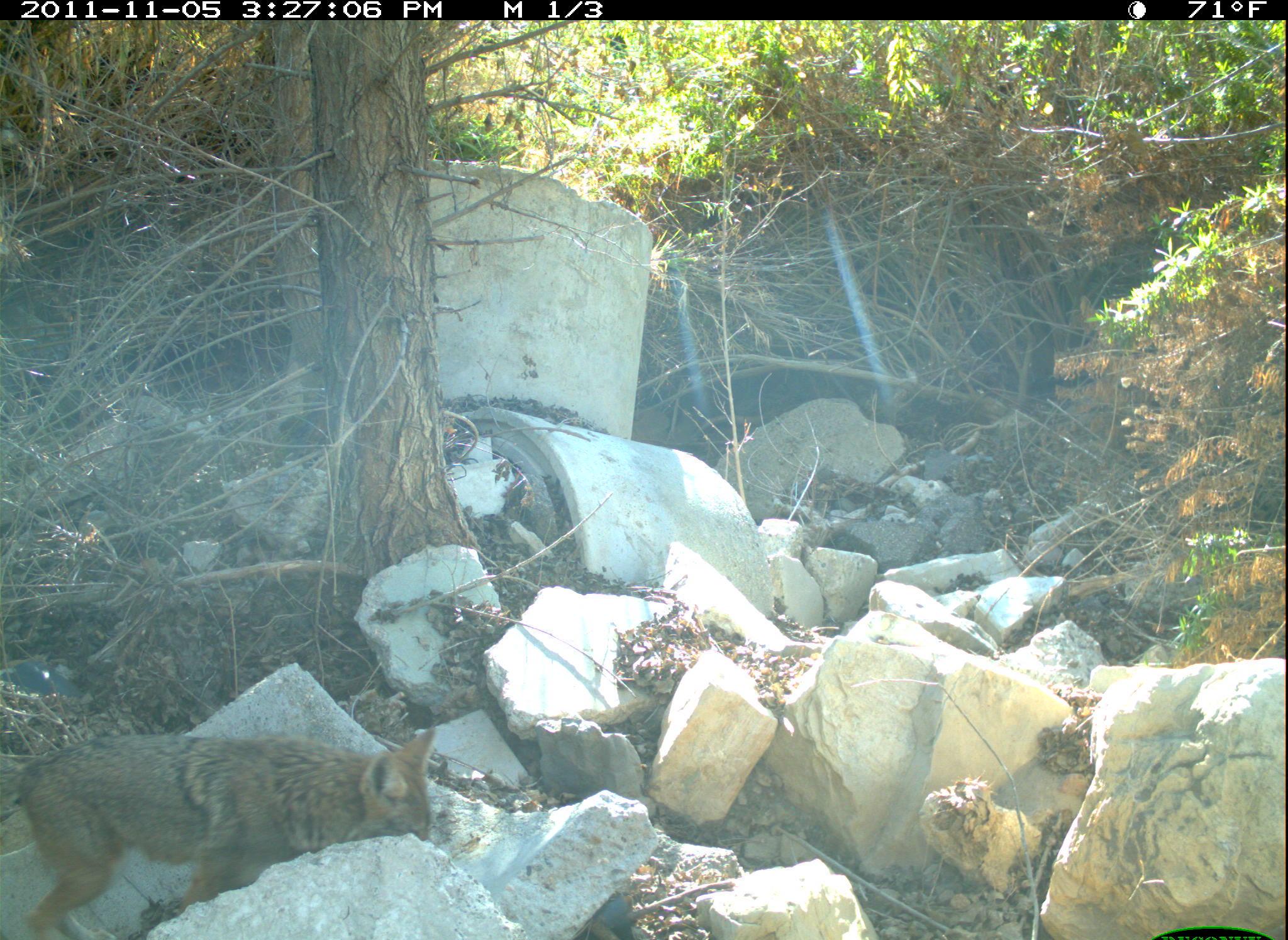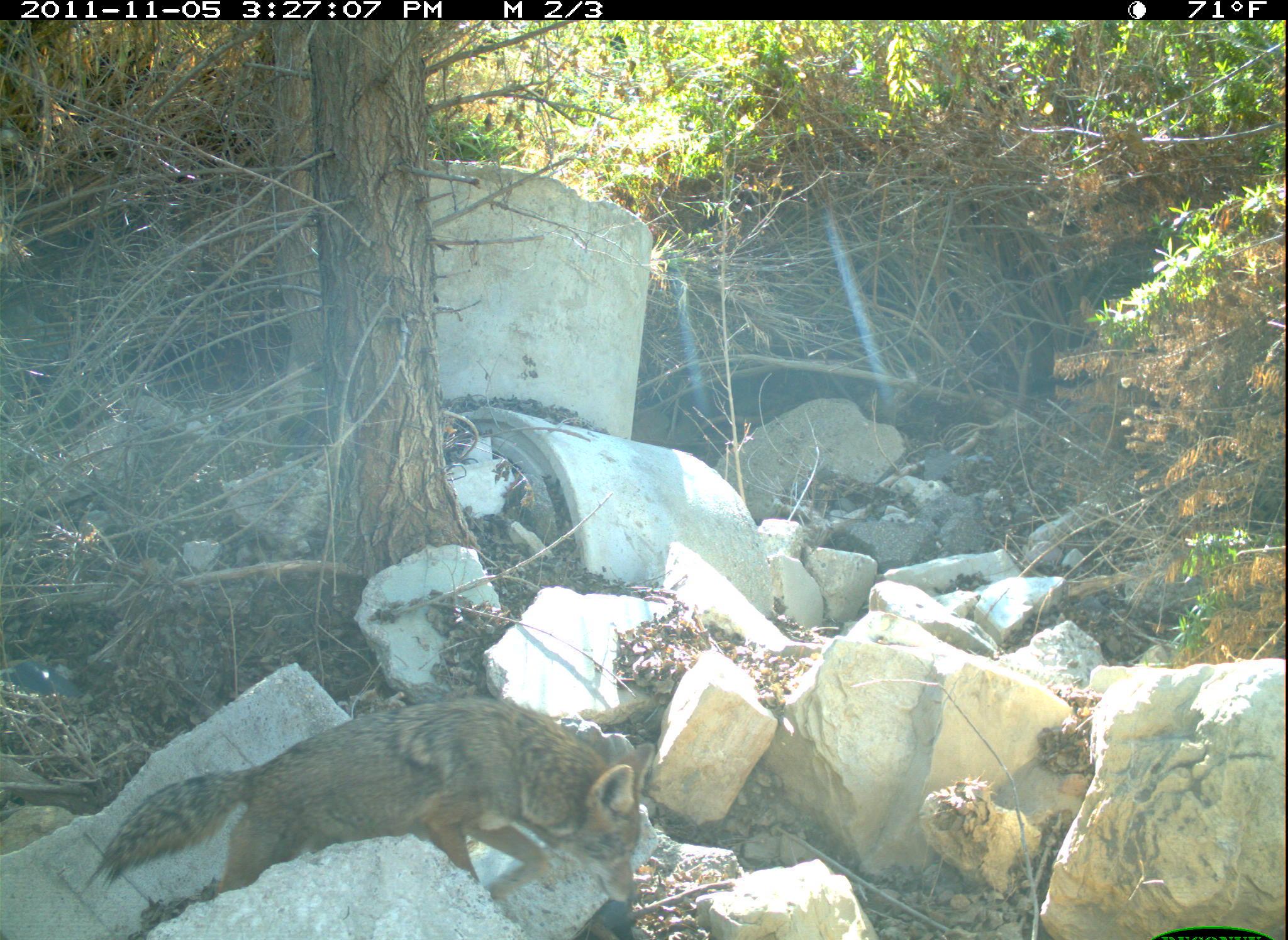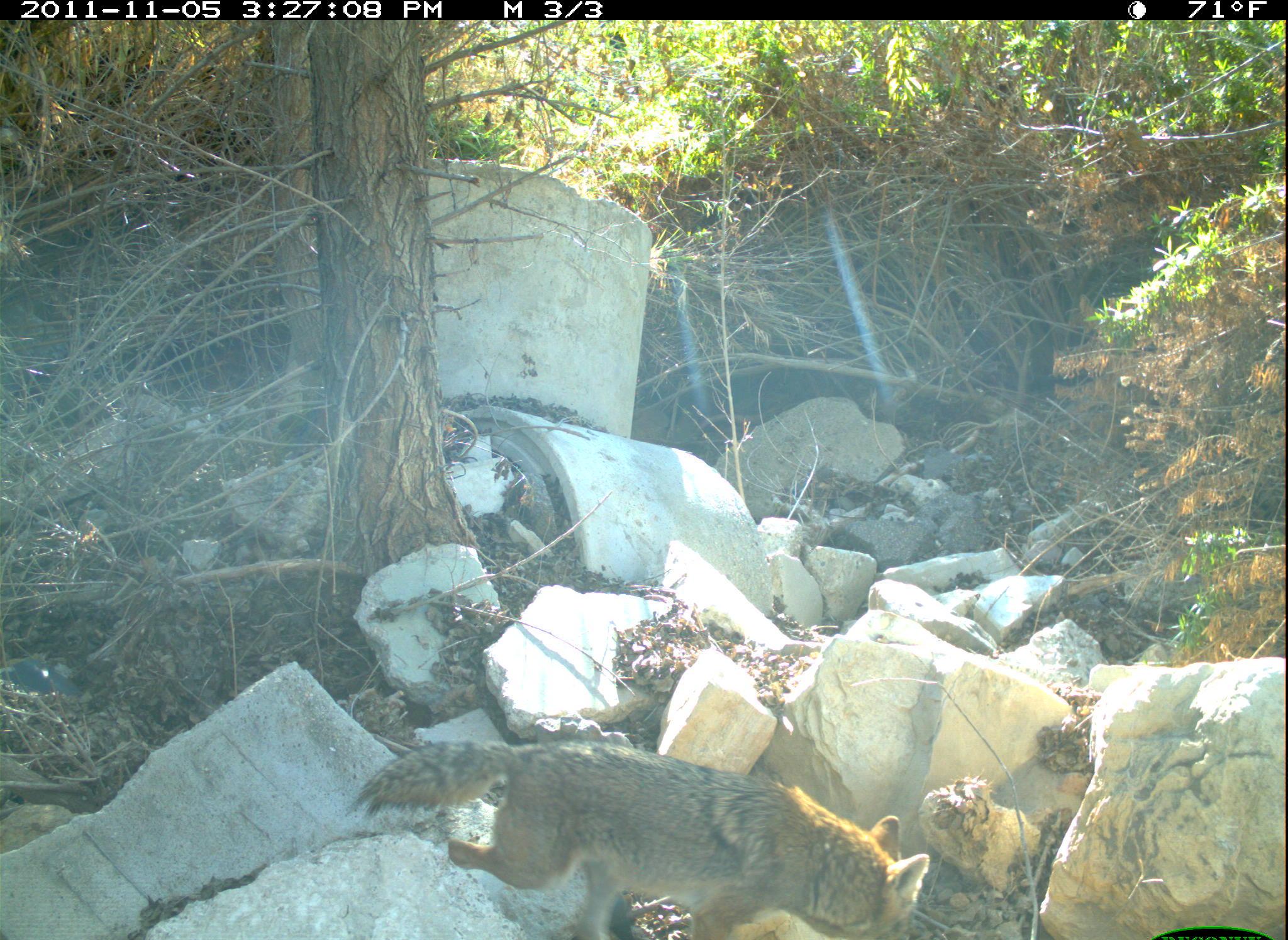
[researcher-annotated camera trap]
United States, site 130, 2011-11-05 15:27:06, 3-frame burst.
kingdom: Animalia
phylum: Chordata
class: Mammalia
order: Carnivora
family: Canidae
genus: Canis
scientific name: Canis latrans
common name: coyote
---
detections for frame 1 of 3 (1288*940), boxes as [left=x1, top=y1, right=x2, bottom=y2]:
coyote: [left=0, top=718, right=452, bottom=940]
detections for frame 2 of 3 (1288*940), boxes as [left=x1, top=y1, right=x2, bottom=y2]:
coyote: [left=80, top=675, right=675, bottom=933]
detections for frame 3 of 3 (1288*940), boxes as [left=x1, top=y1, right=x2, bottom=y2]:
coyote: [left=346, top=730, right=929, bottom=940]